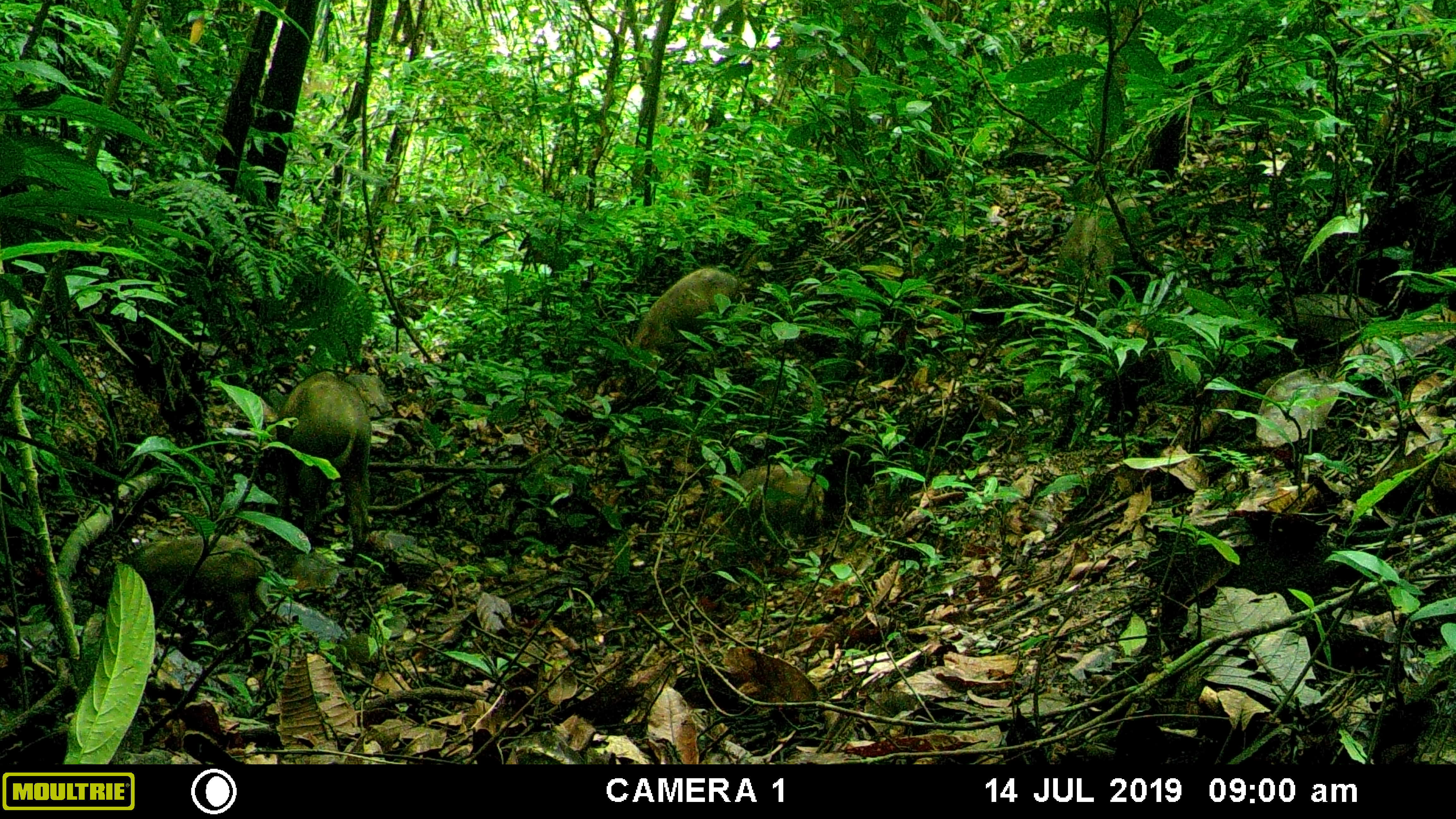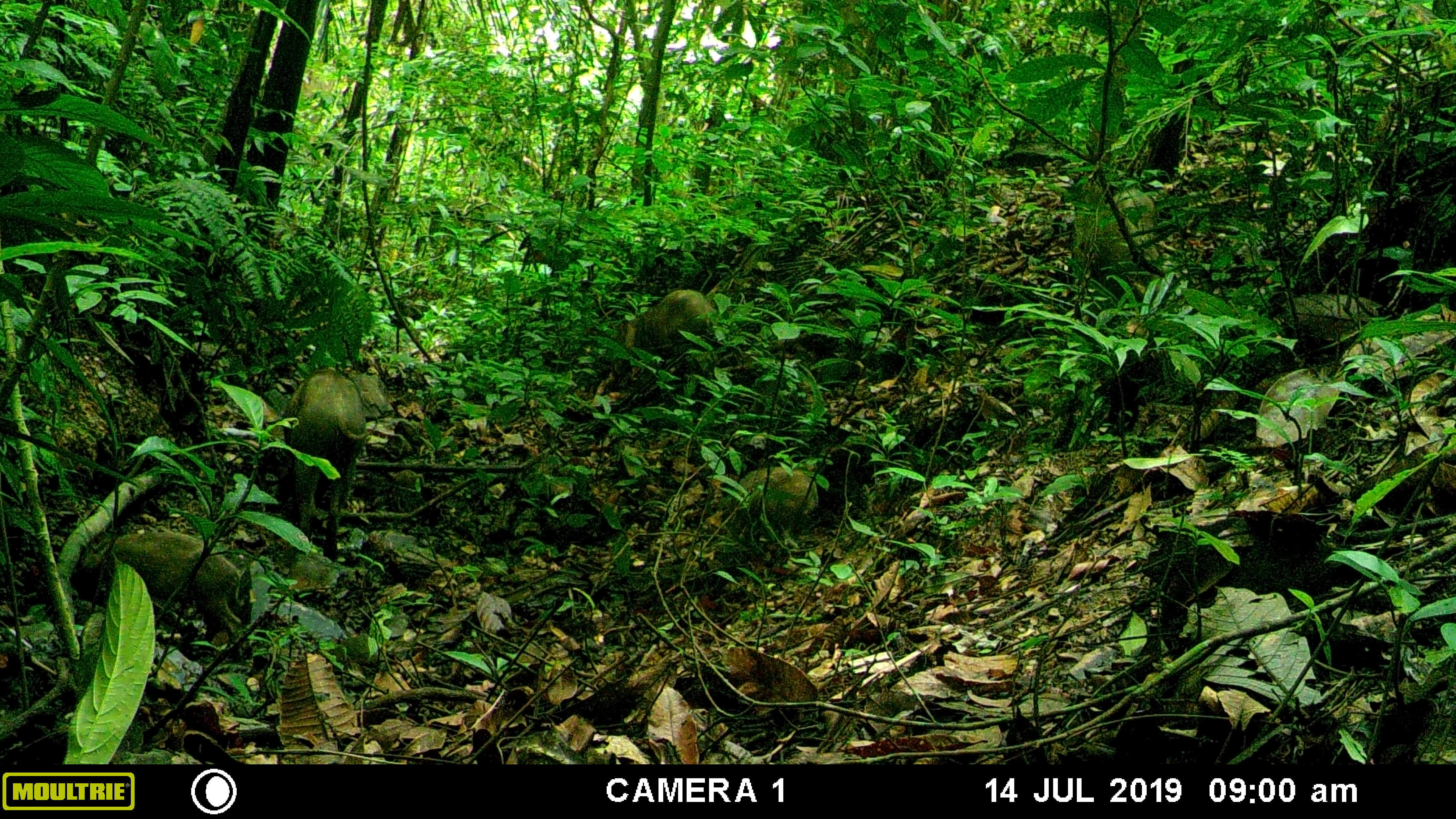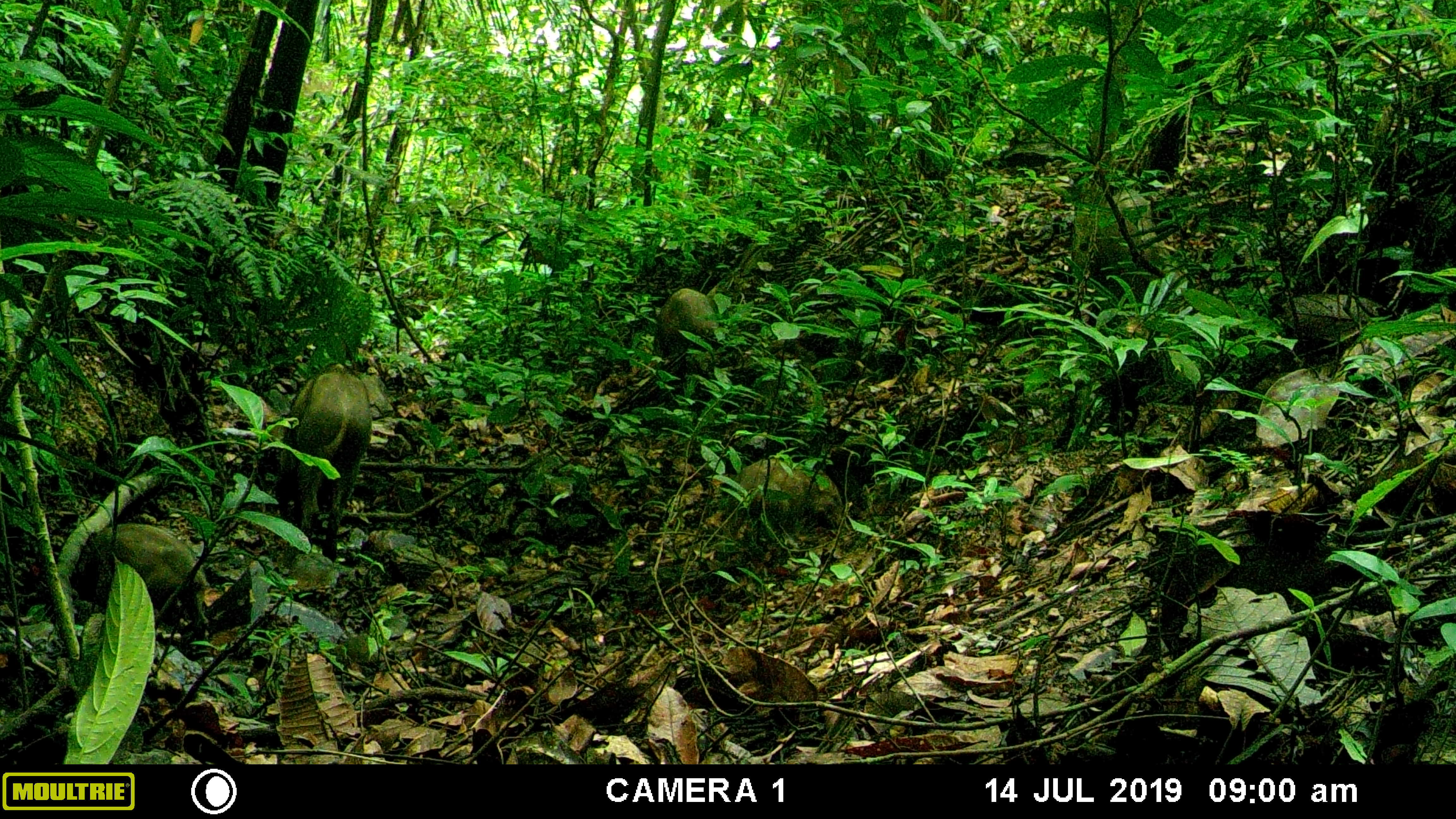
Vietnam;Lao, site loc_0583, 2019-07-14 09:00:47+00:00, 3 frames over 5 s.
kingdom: Animalia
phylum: Chordata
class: Mammalia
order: Artiodactyla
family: Suidae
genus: Sus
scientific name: Sus scrofa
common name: eurasian wild pig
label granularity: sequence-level